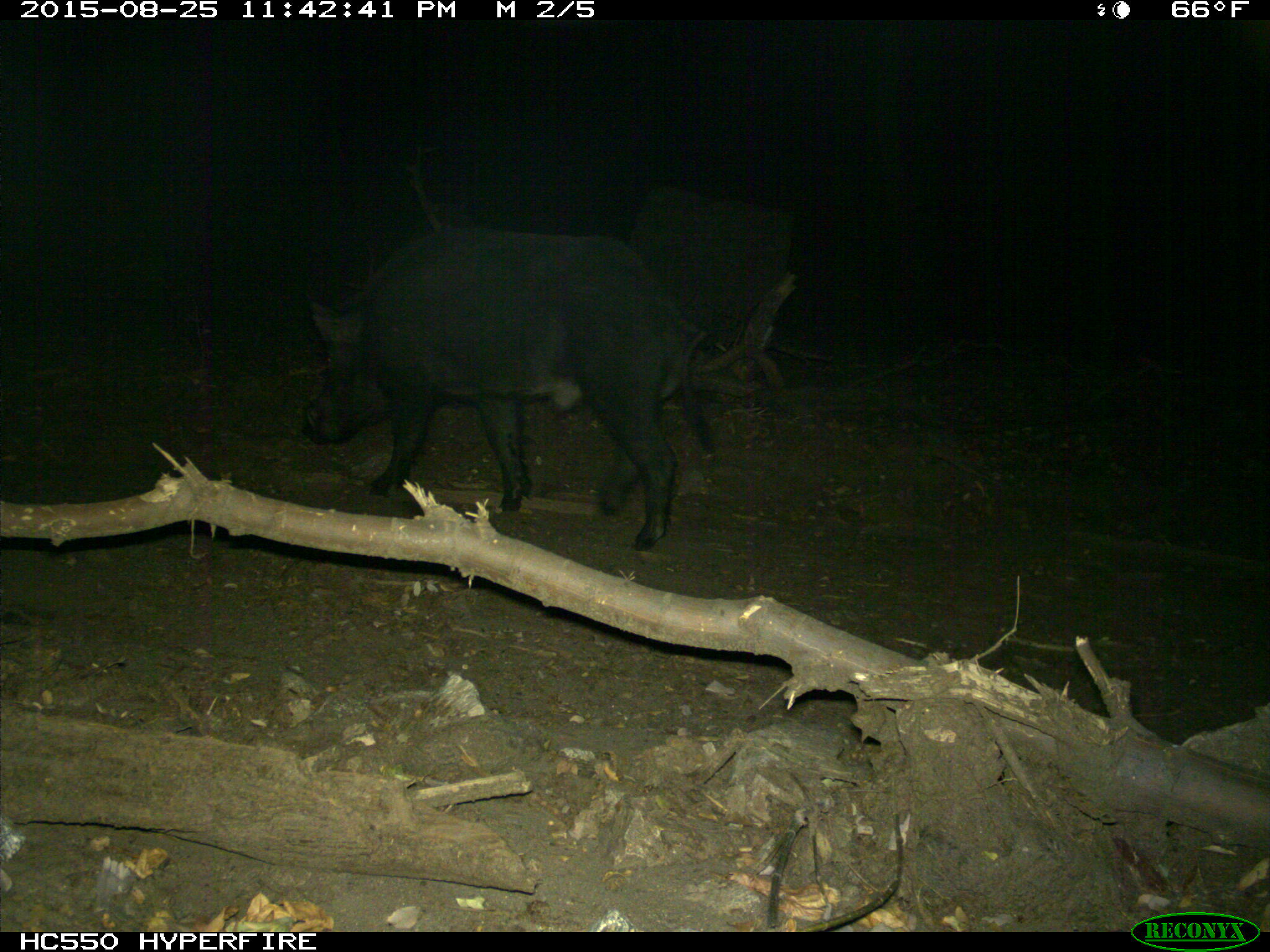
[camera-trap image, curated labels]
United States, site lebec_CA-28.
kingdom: Animalia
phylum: Chordata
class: Mammalia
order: Artiodactyla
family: Suidae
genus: Sus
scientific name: Sus scrofa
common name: wild boar